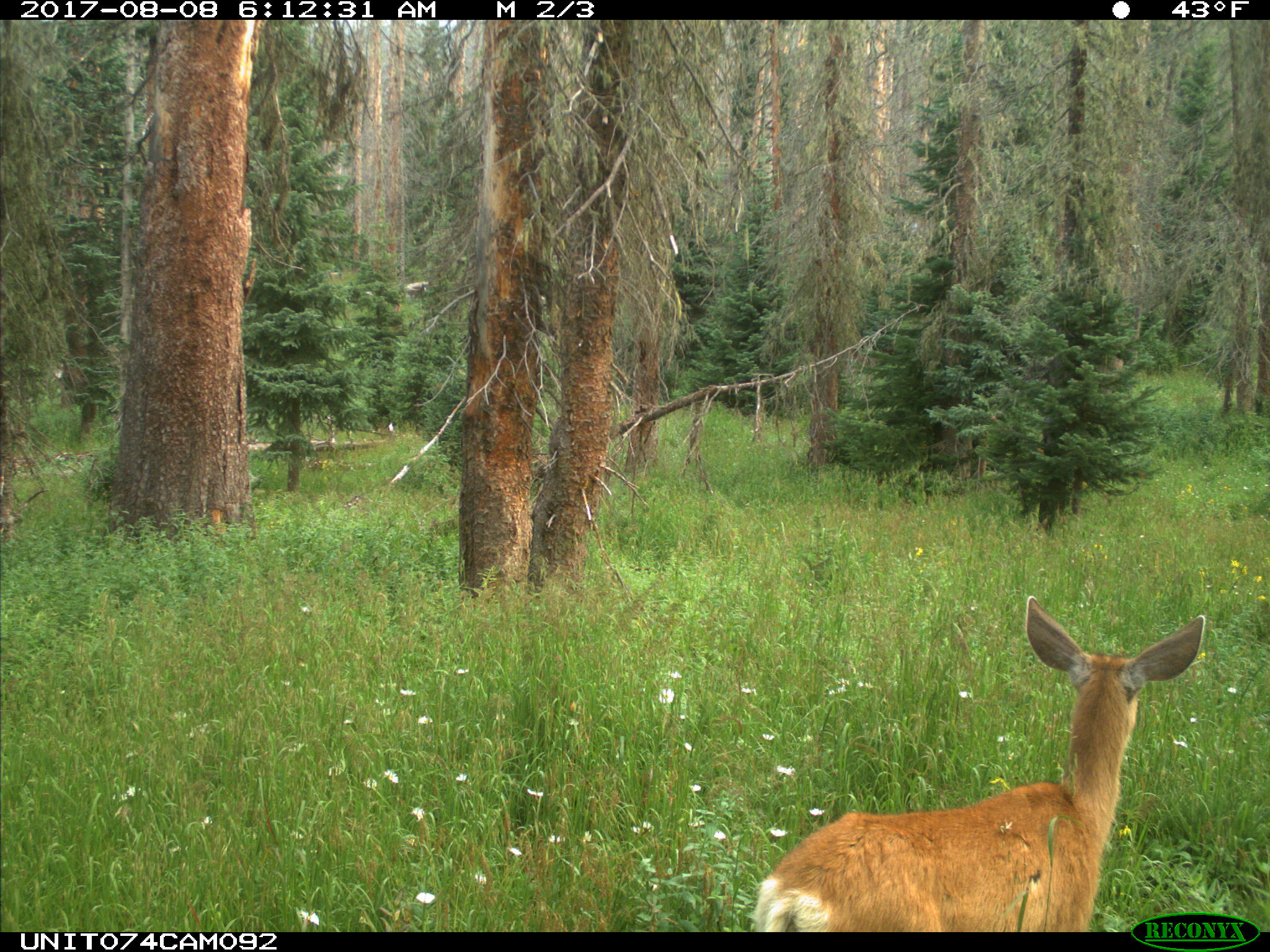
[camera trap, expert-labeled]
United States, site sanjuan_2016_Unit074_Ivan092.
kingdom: Animalia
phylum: Chordata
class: Mammalia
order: Artiodactyla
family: Cervidae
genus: Odocoileus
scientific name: Odocoileus hemionus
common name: mule deer